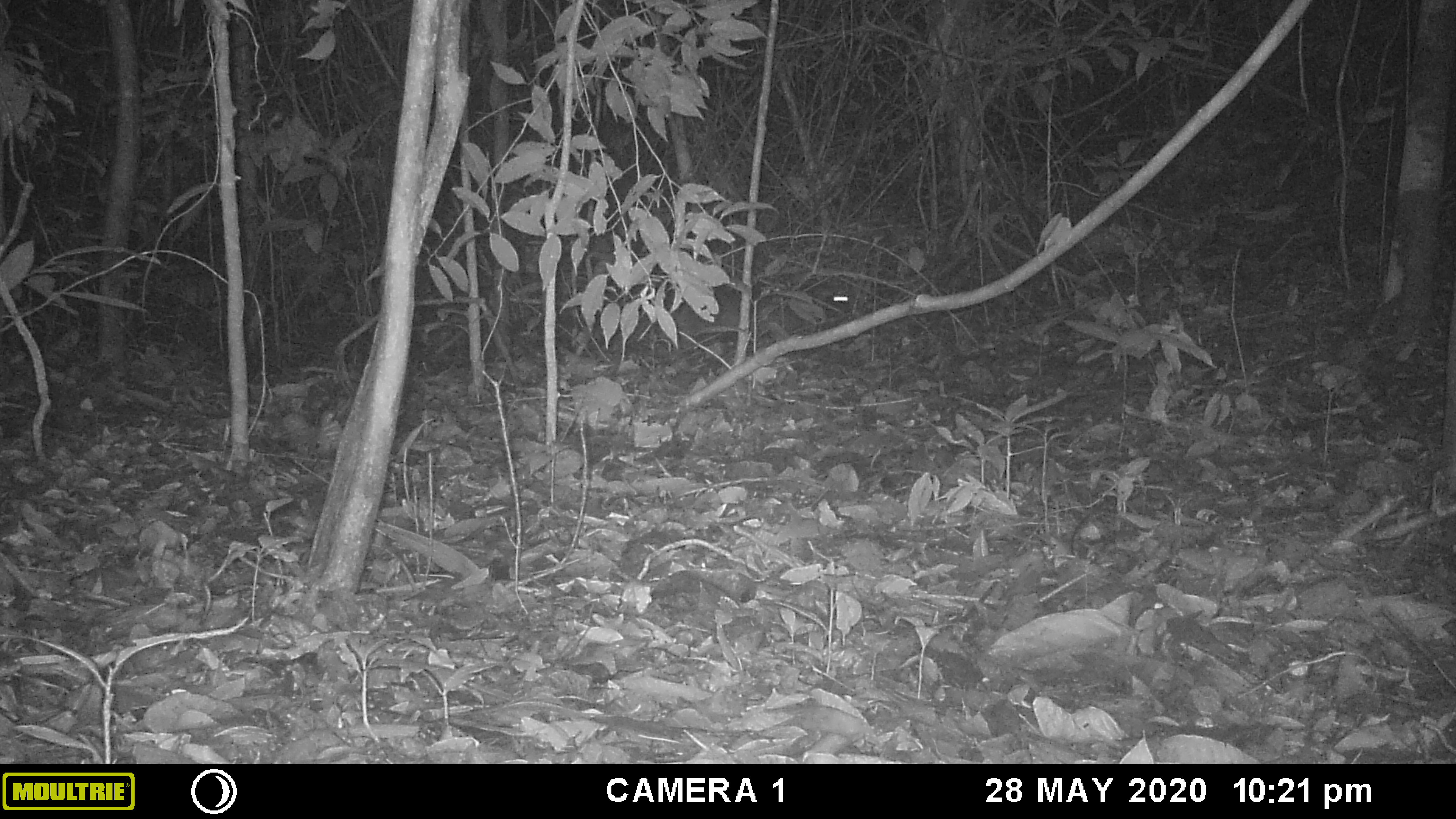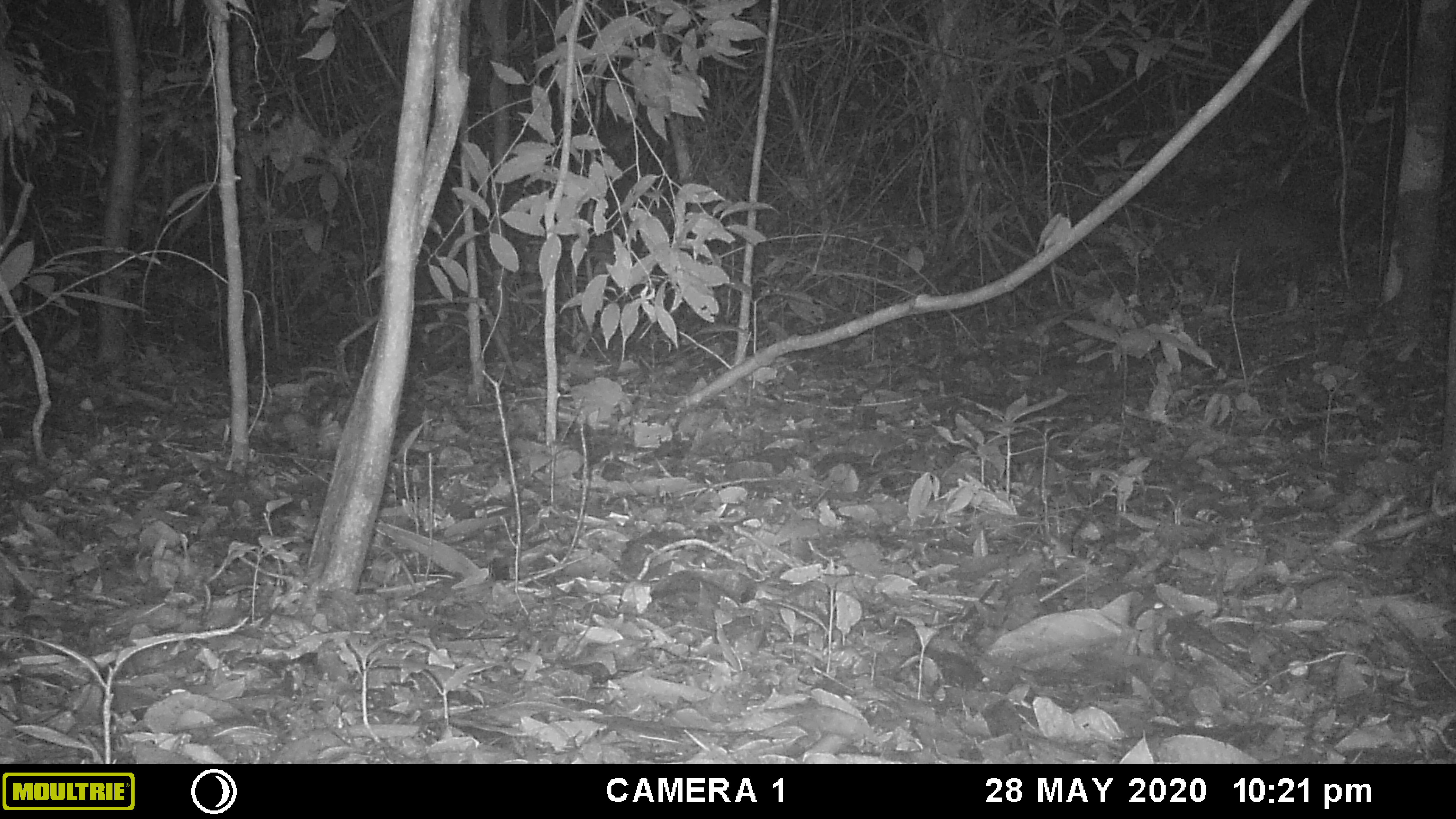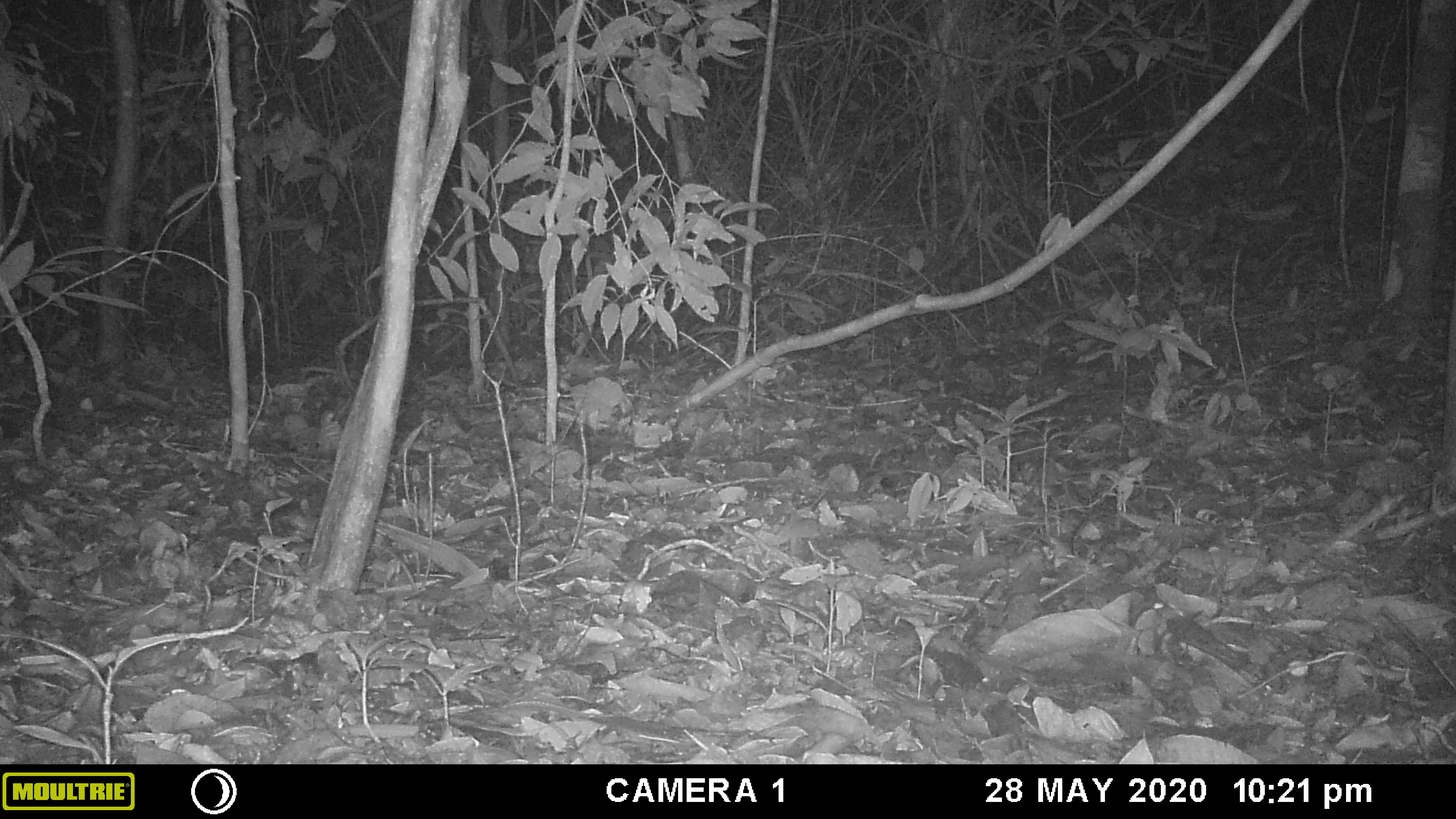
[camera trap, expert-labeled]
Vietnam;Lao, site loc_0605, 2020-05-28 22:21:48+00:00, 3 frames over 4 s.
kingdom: Animalia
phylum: Chordata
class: Mammalia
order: Carnivora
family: Viverridae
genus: Paguma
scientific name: Paguma larvata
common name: masked palm civet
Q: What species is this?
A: Masked palm civet (Paguma larvata).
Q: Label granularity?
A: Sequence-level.